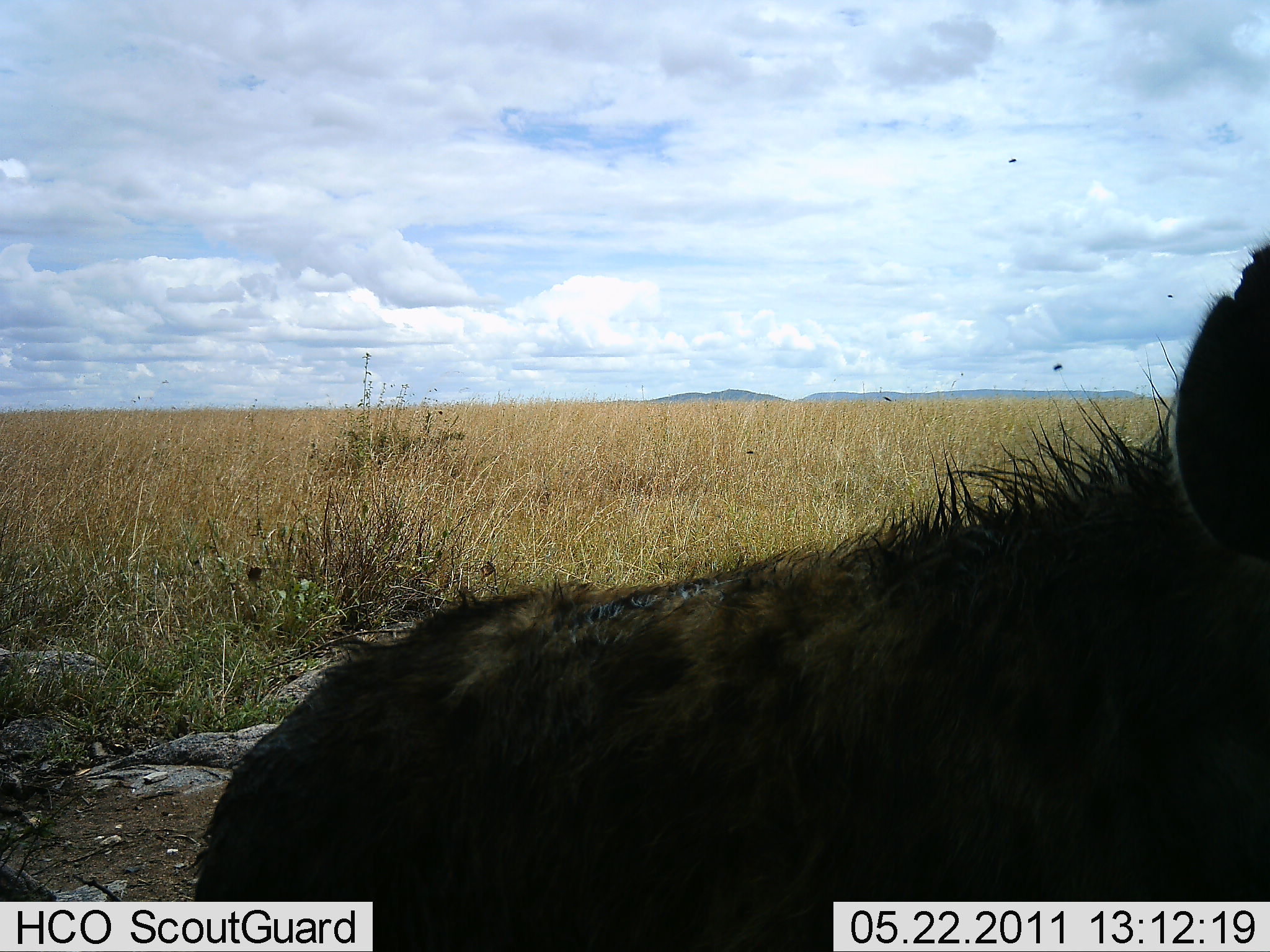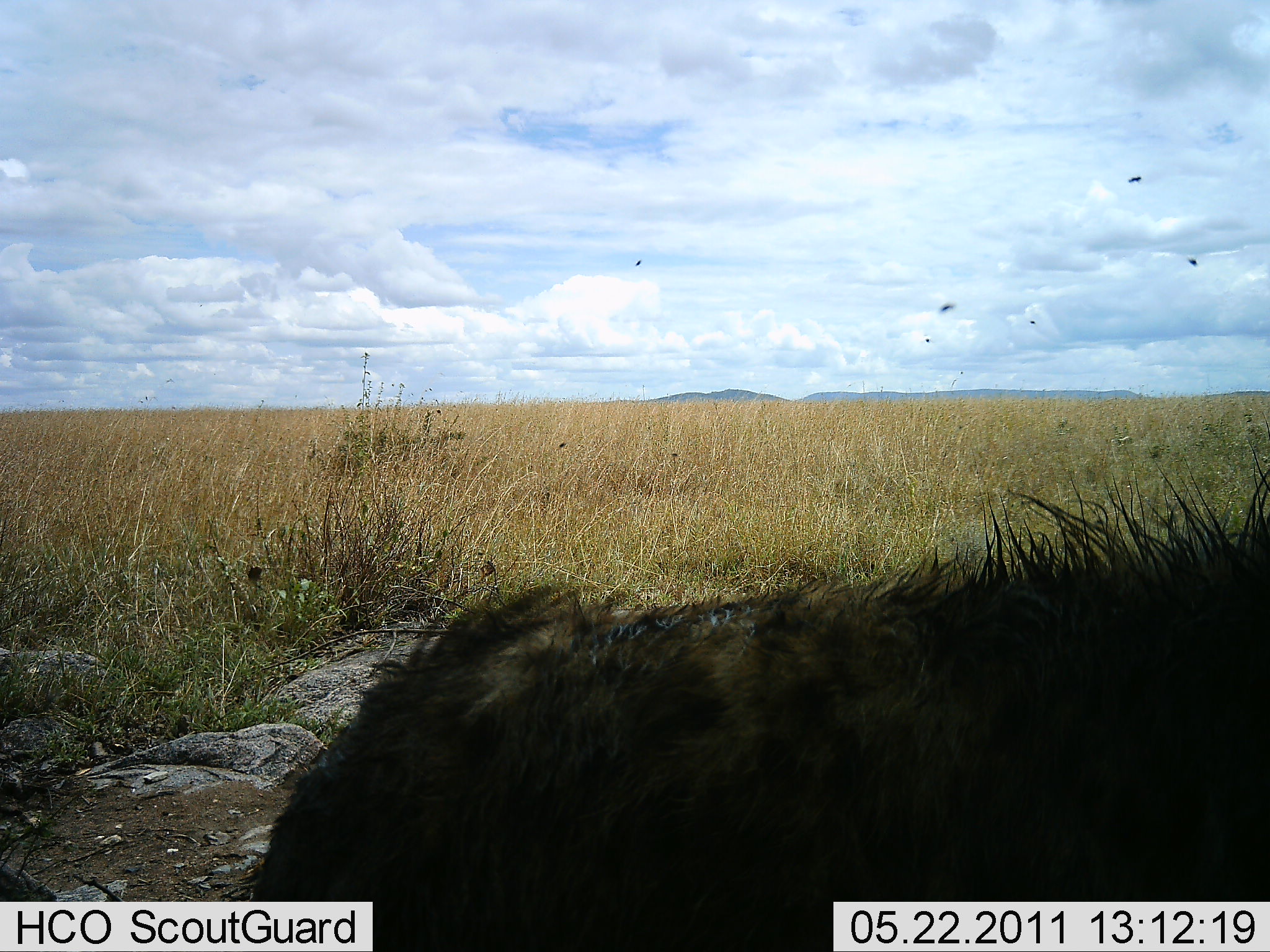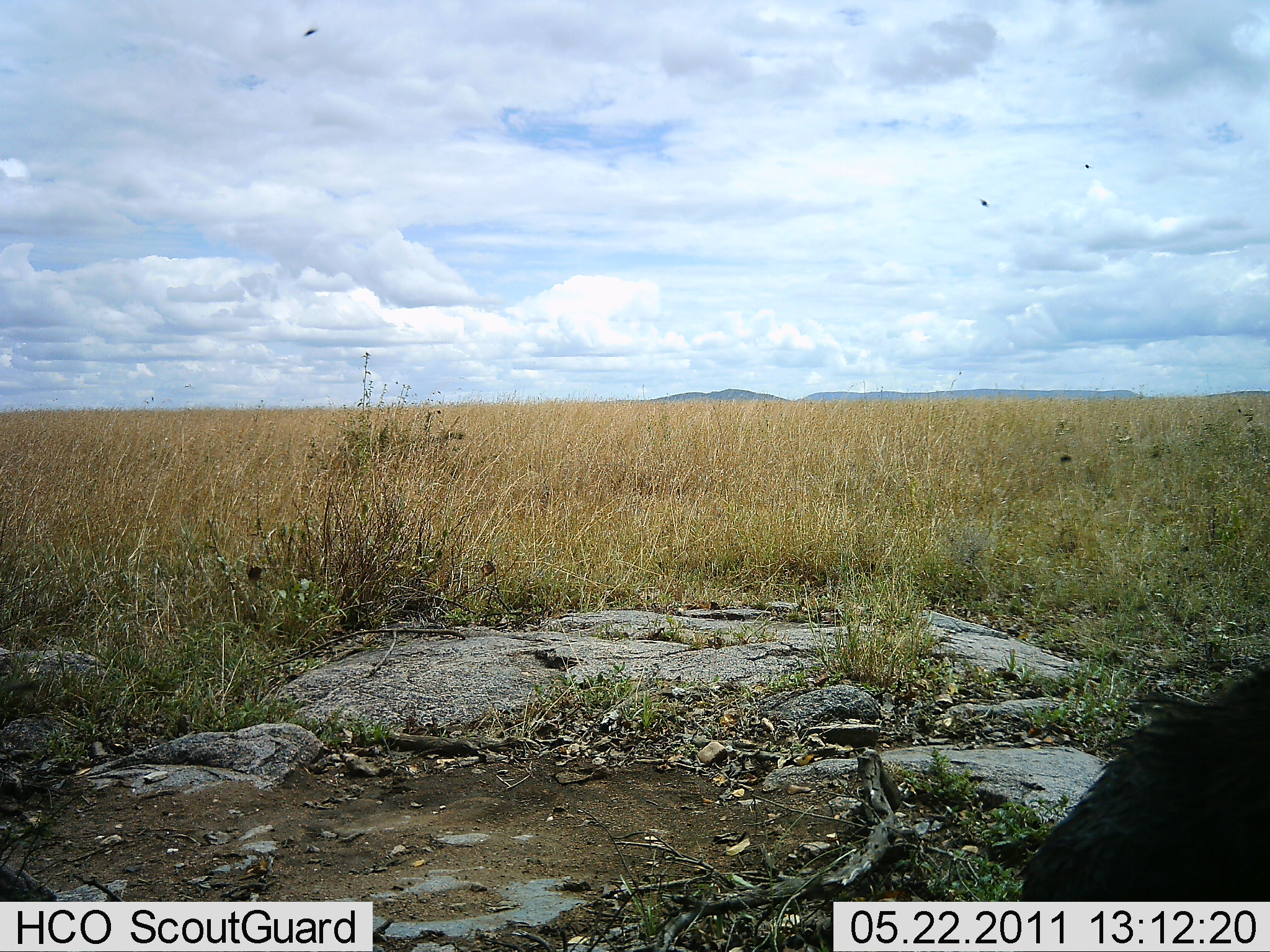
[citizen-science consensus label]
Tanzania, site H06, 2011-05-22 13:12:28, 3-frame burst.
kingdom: Animalia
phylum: Chordata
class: Mammalia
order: Carnivora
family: Hyaenidae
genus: Crocuta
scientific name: Crocuta crocuta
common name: spotted hyena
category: hyenaspotted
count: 1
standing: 56%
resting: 6%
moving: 38%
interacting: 0%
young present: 0%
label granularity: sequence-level